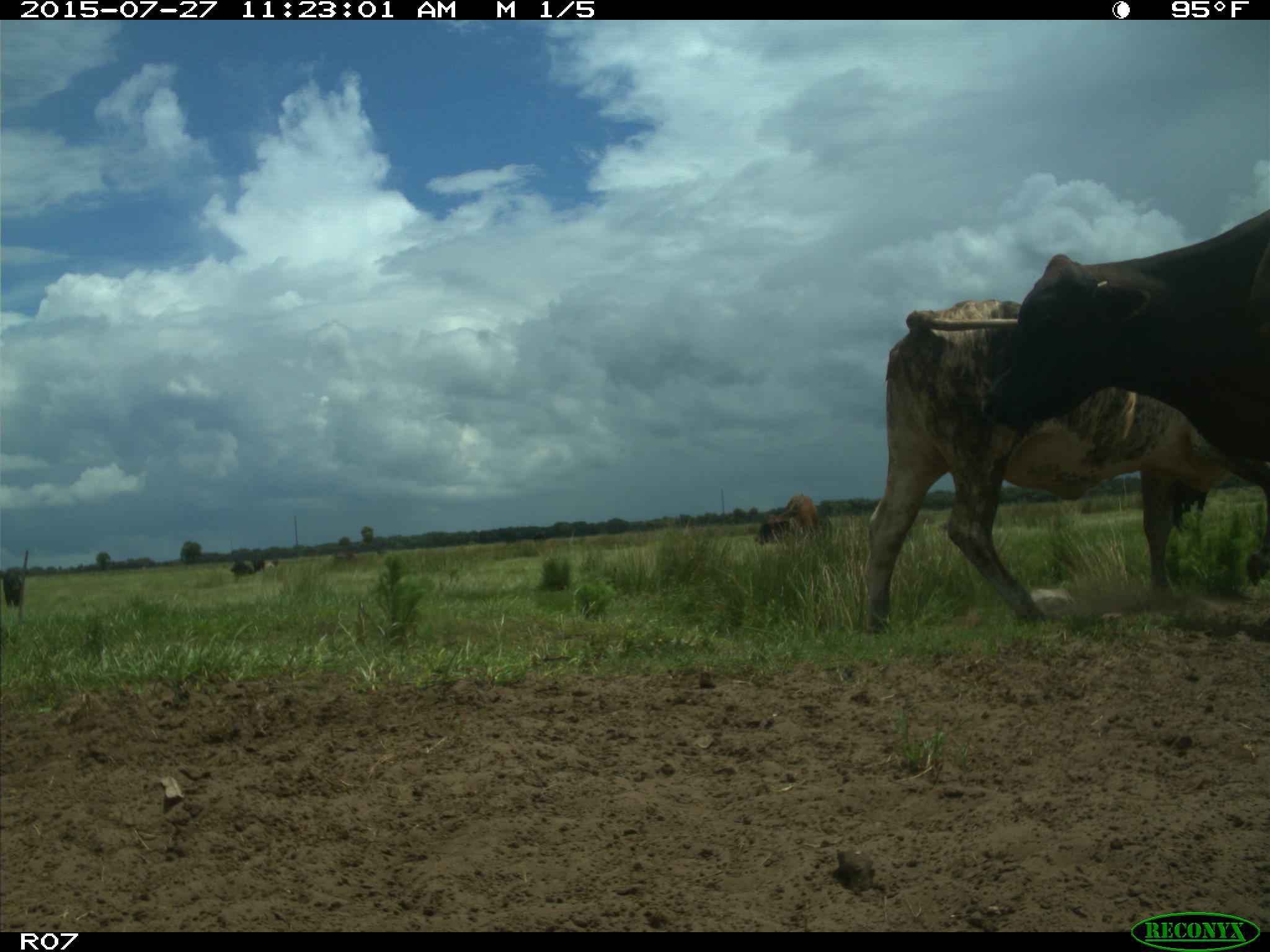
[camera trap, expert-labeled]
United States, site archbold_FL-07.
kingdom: Animalia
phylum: Chordata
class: Mammalia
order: Artiodactyla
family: Bovidae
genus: Bos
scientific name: Bos taurus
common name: domestic cow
Bos taurus (domestic cow).